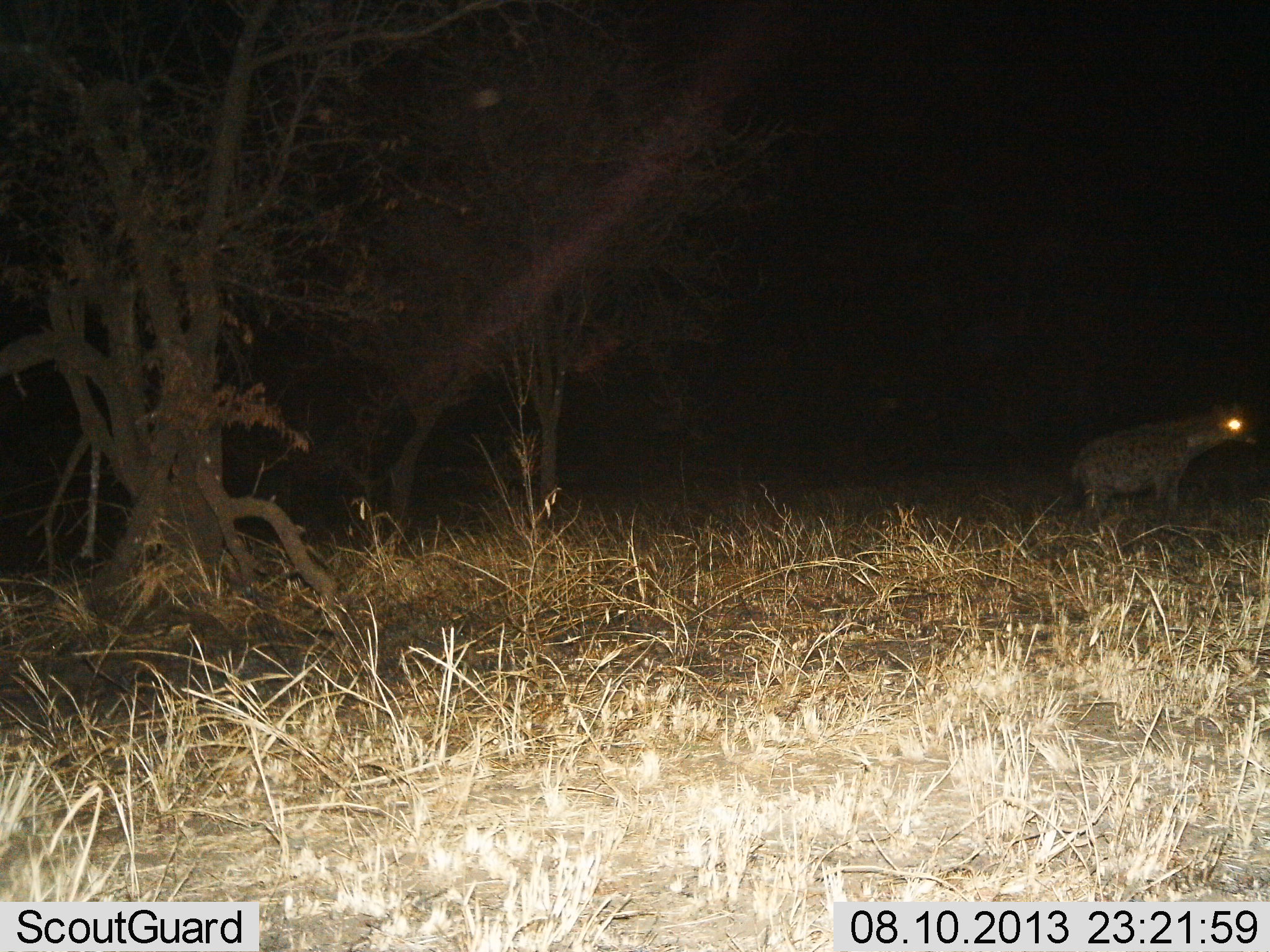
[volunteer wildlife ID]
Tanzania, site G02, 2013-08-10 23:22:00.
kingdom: Animalia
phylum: Chordata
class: Mammalia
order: Carnivora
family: Hyaenidae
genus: Crocuta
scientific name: Crocuta crocuta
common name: spotted hyena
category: hyenaspotted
Hyenaspotted (spotted hyena) (Crocuta crocuta), count 1. Behavior (volunteer vote fractions): standing 87%, resting 0%, moving 13%, interacting 0%. Young present (vote fraction): 0%. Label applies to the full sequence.